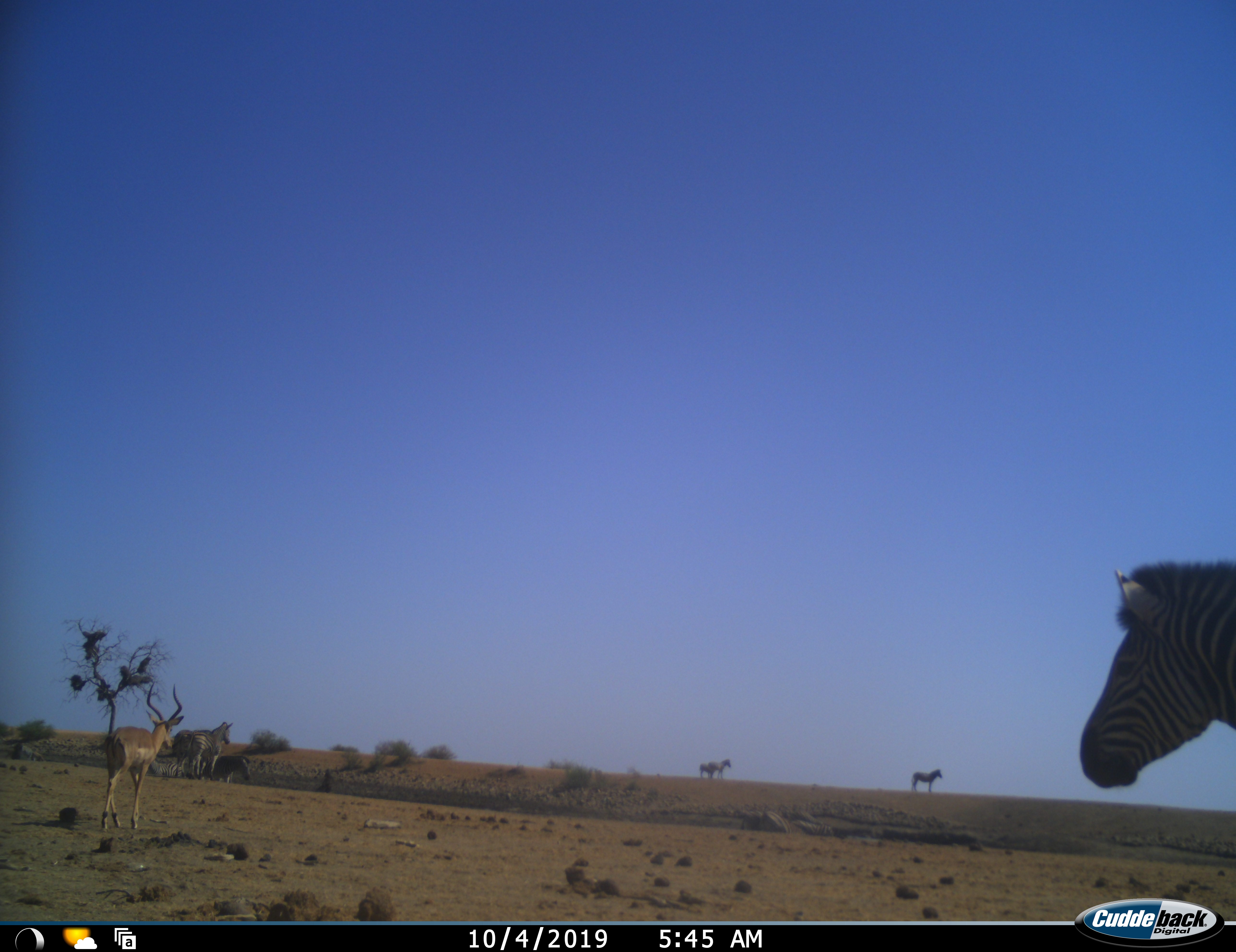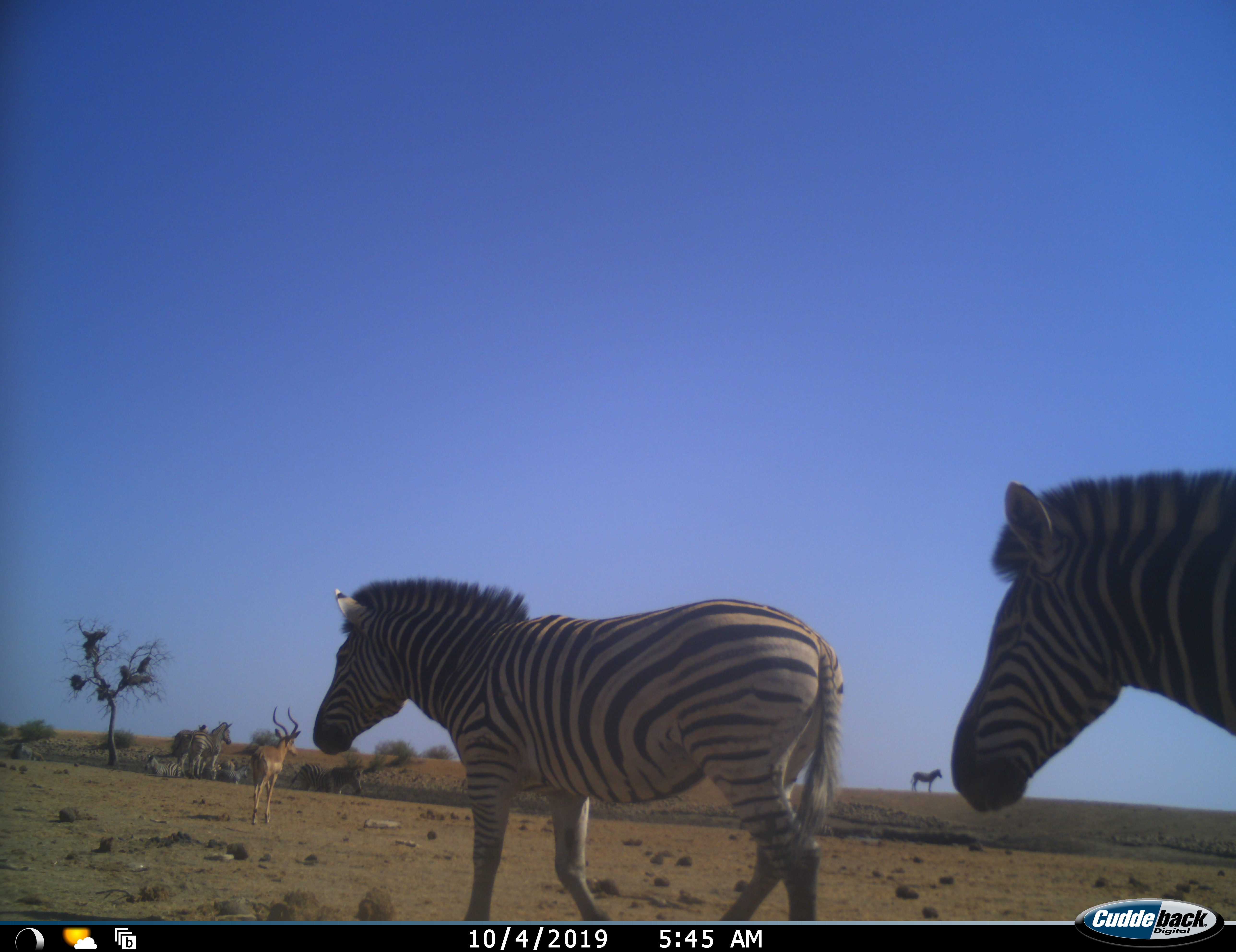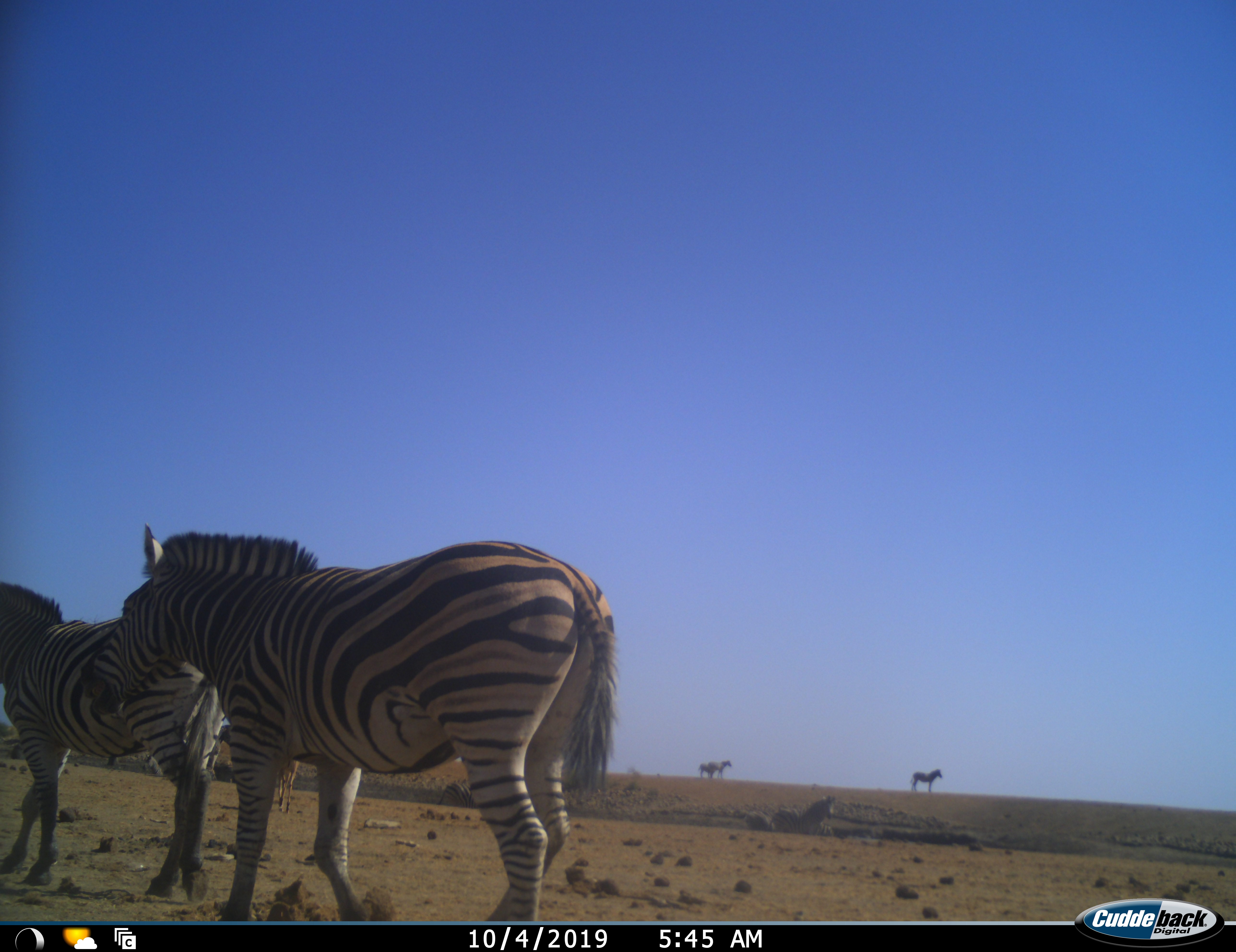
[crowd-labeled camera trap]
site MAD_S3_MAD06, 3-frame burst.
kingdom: Animalia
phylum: Chordata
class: Mammalia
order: Artiodactyla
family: Bovidae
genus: Aepyceros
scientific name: Aepyceros melampus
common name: impala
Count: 1.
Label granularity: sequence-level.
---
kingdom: Animalia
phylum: Chordata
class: Mammalia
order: Perissodactyla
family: Equidae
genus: Equus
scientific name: Equus quagga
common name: plains zebra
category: zebraplains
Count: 9.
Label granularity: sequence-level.